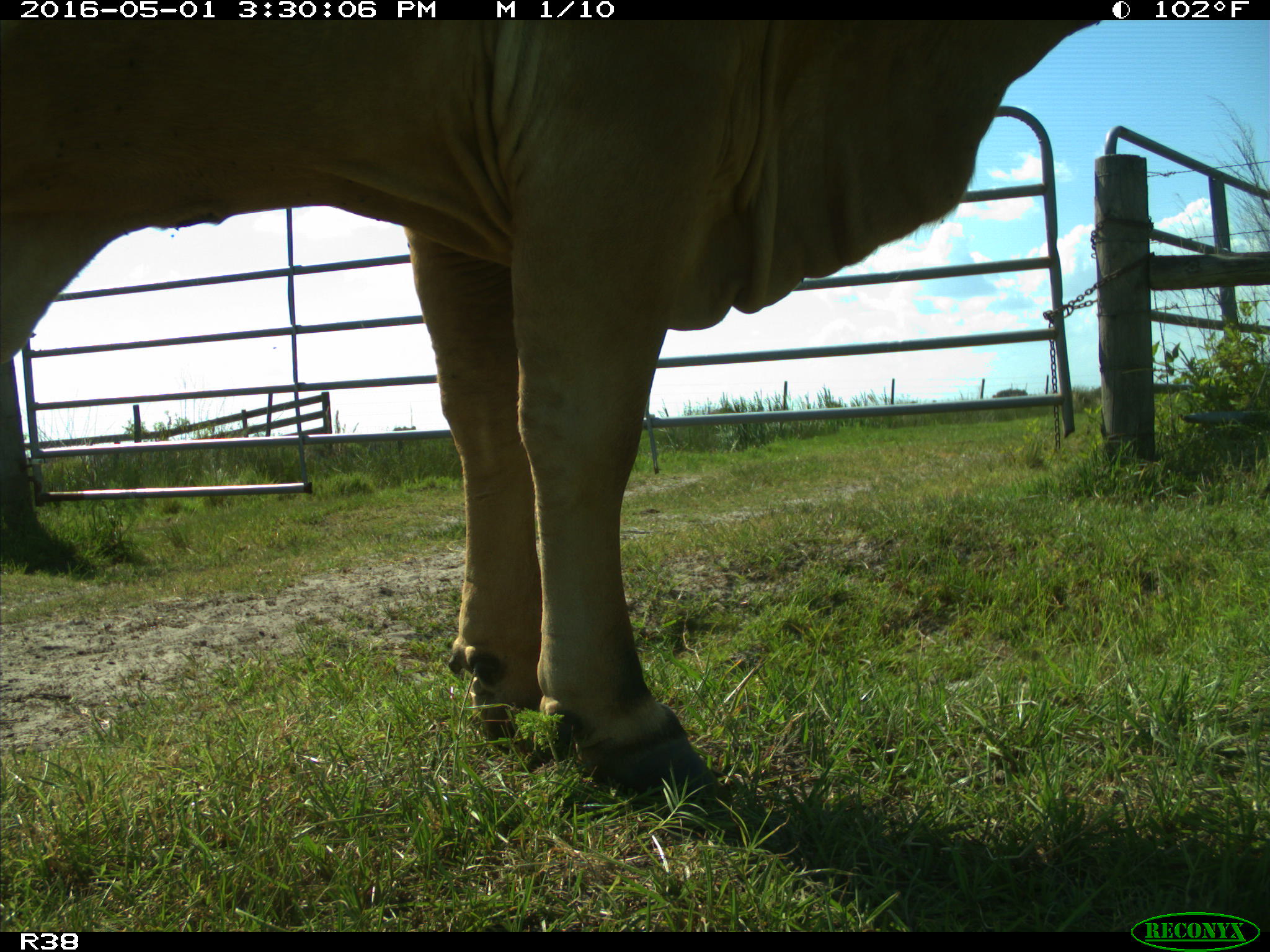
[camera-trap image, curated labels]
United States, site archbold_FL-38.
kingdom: Animalia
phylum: Chordata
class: Mammalia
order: Artiodactyla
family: Bovidae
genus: Bos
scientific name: Bos taurus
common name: domestic cow